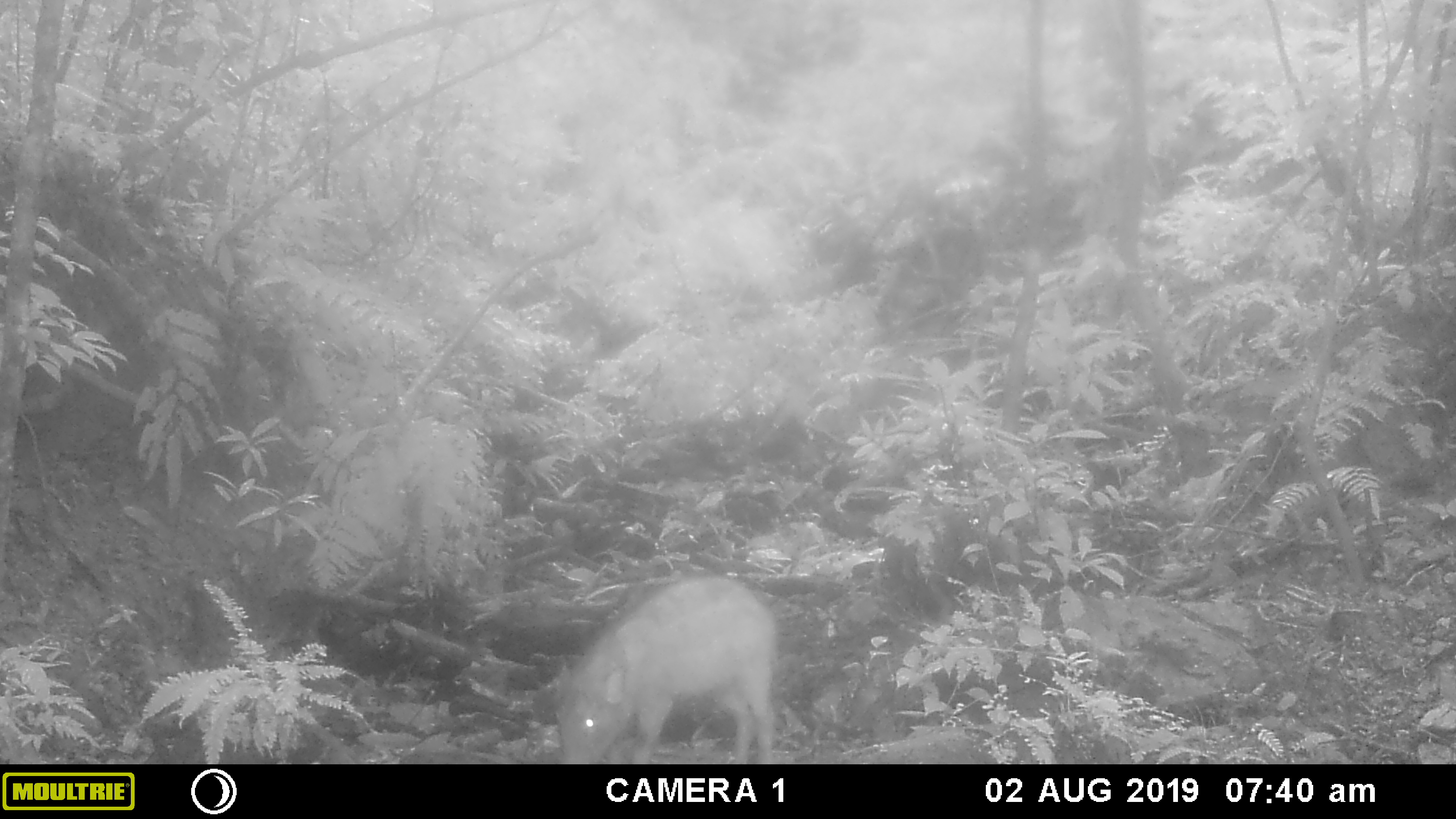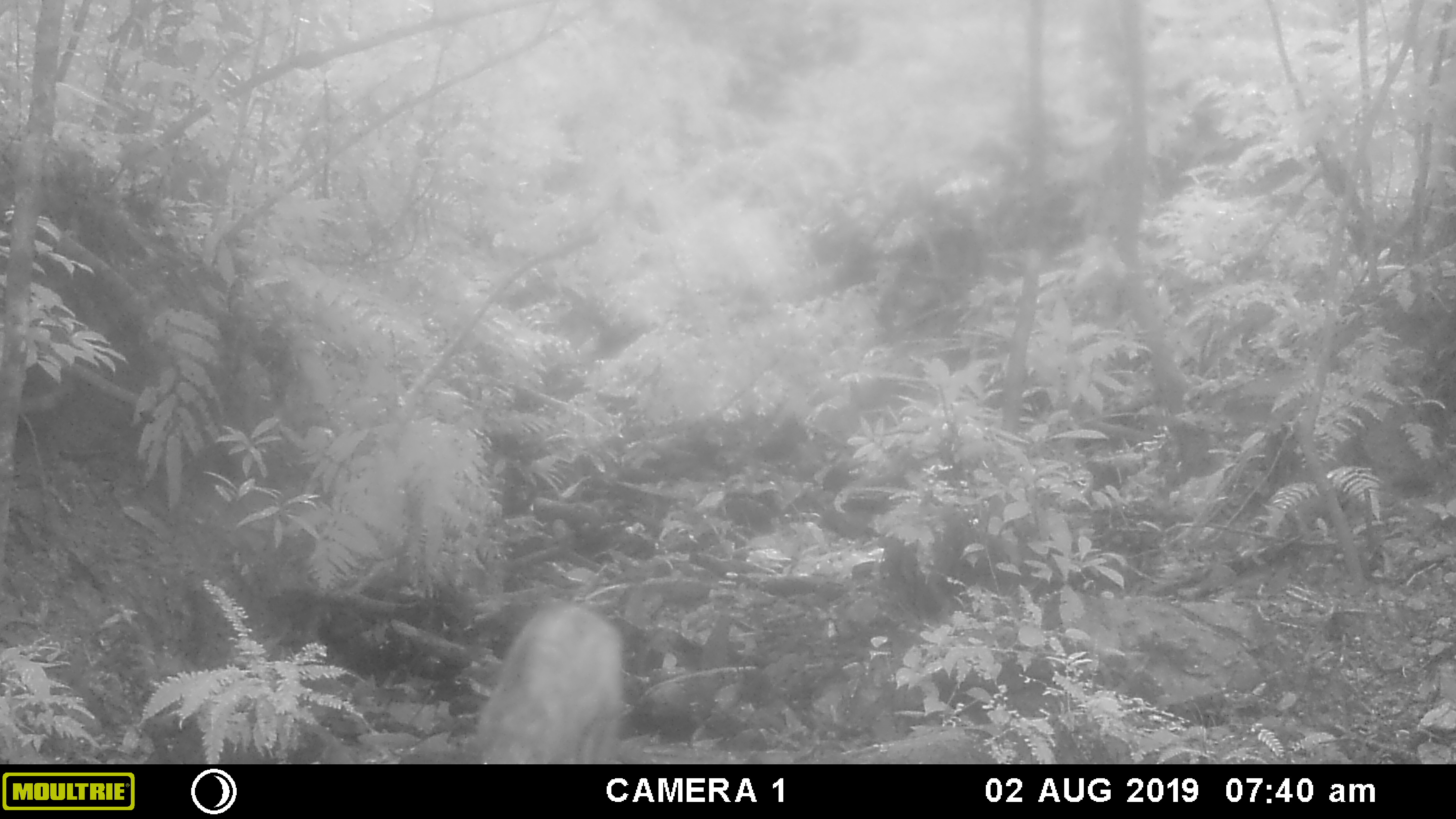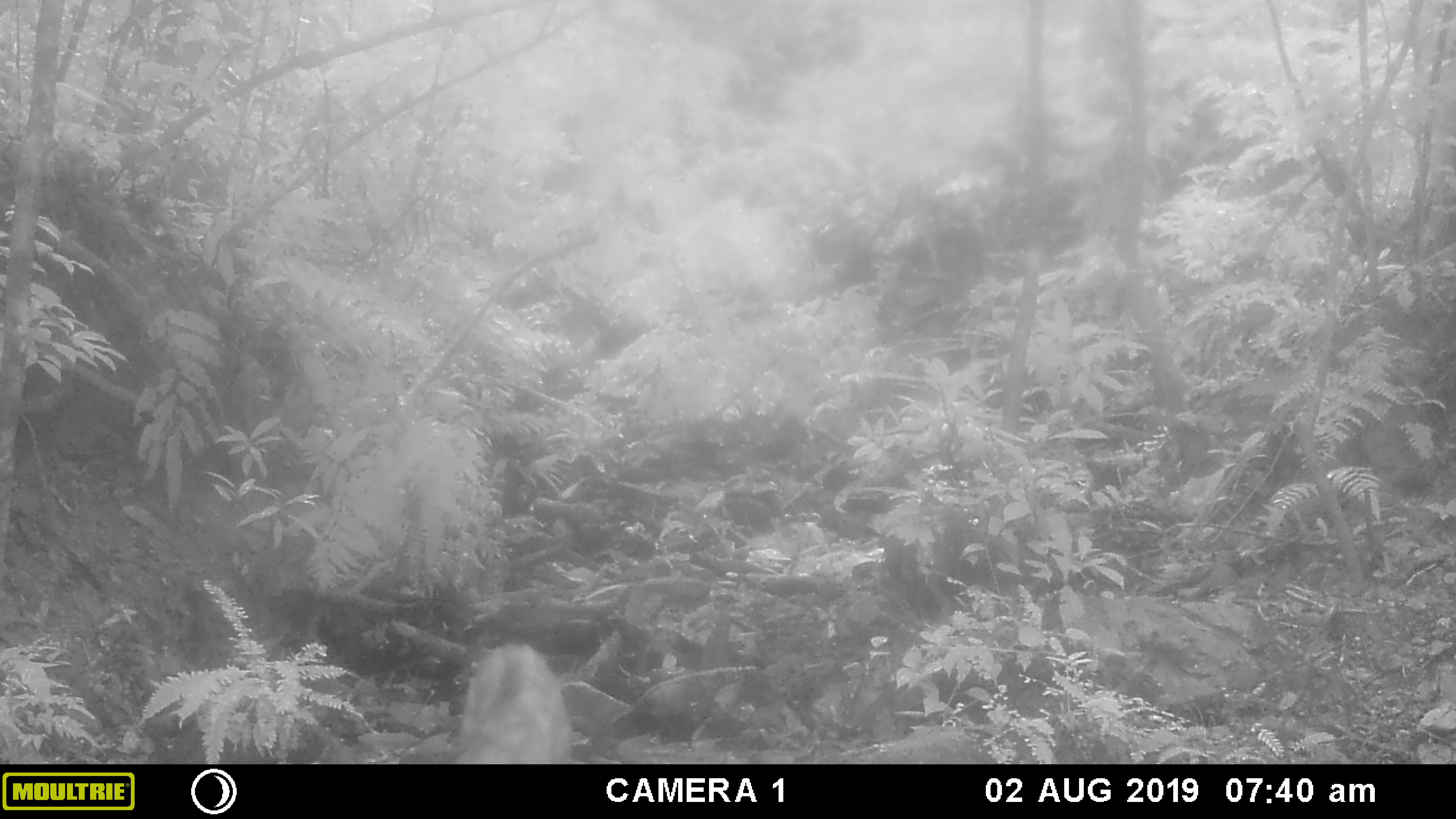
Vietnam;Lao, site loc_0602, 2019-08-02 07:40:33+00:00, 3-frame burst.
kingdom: Animalia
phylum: Chordata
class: Mammalia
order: Artiodactyla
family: Suidae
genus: Sus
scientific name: Sus scrofa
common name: eurasian wild pig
Eurasian wild pig (Sus scrofa). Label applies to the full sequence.